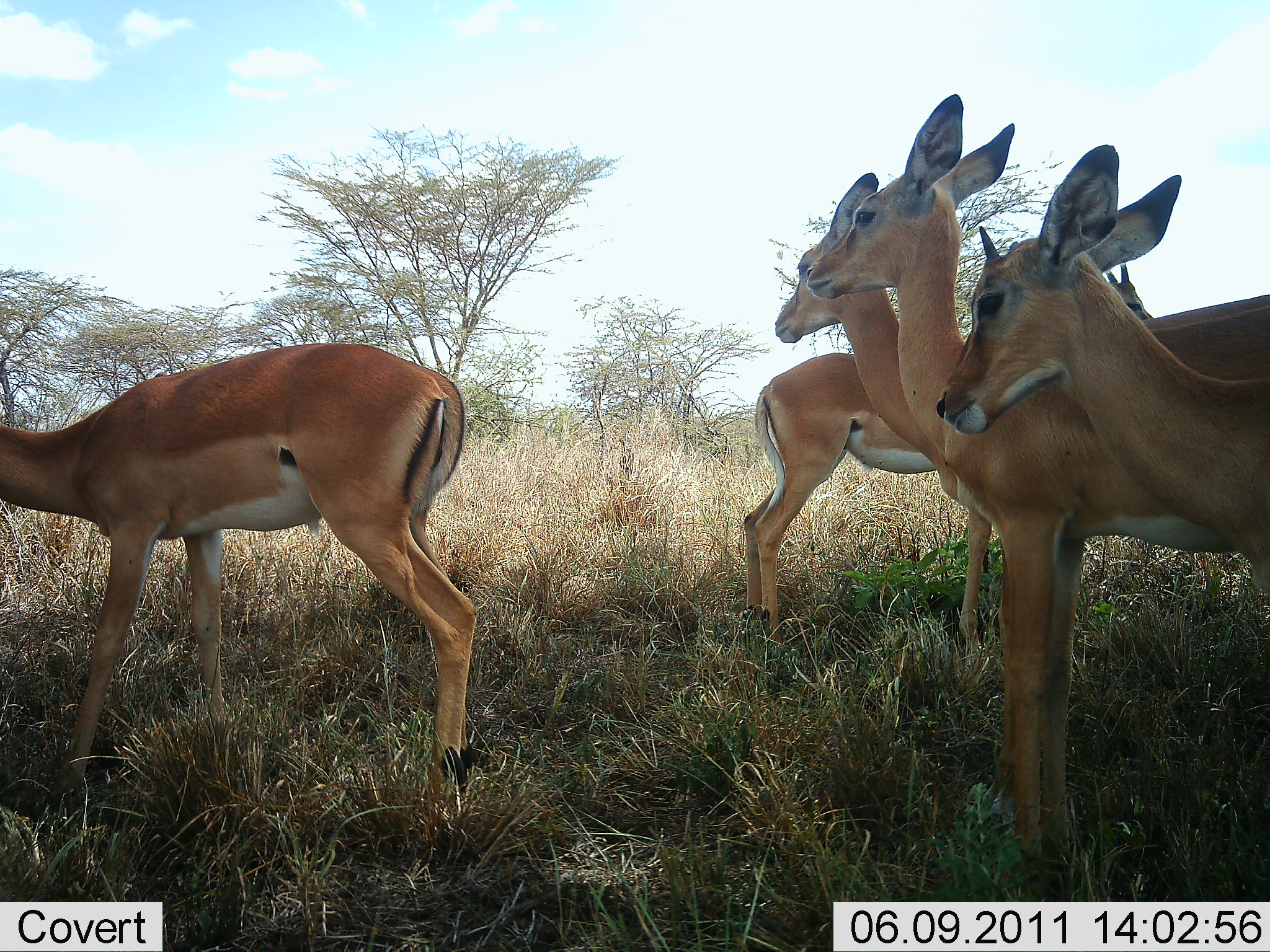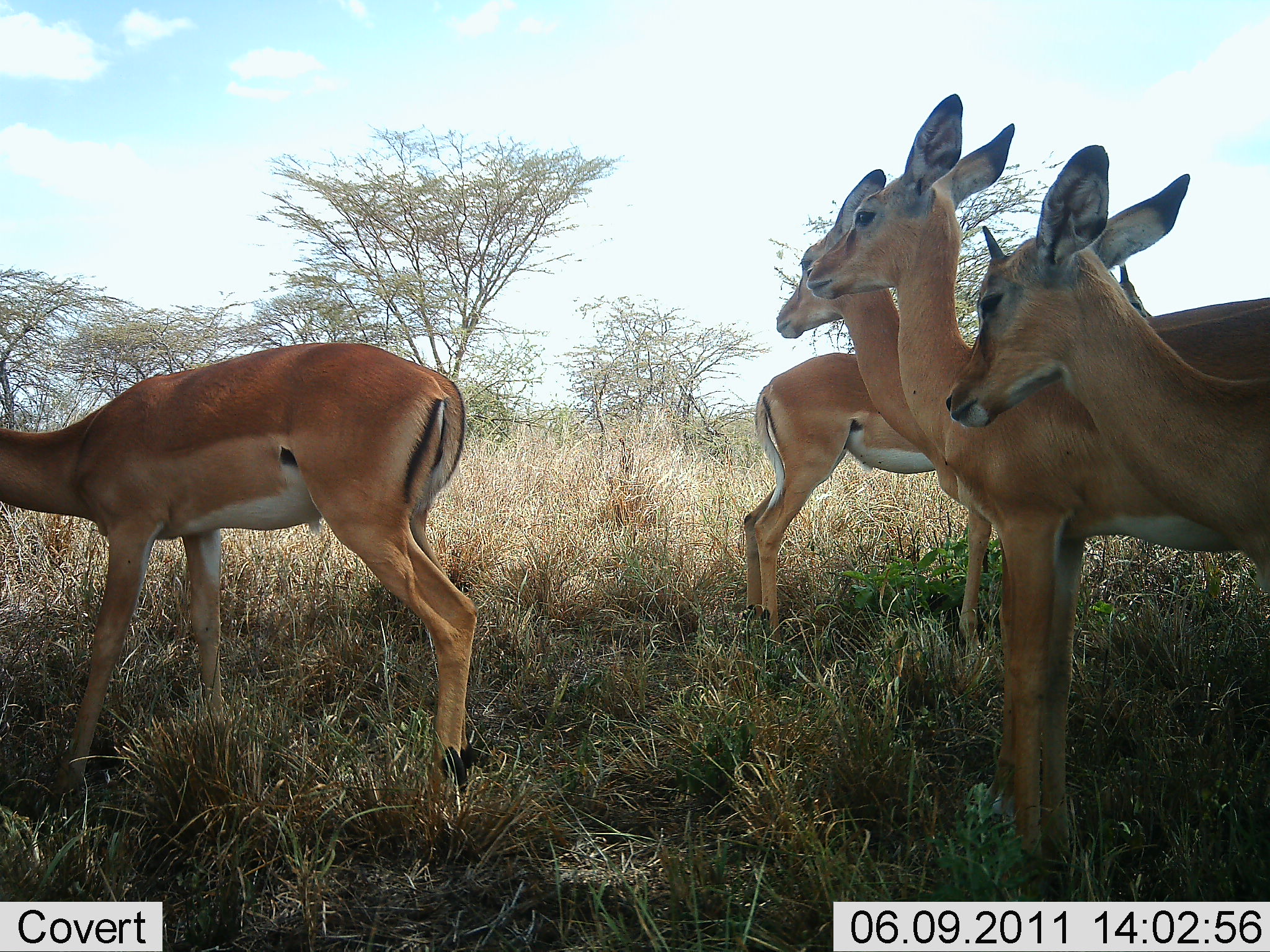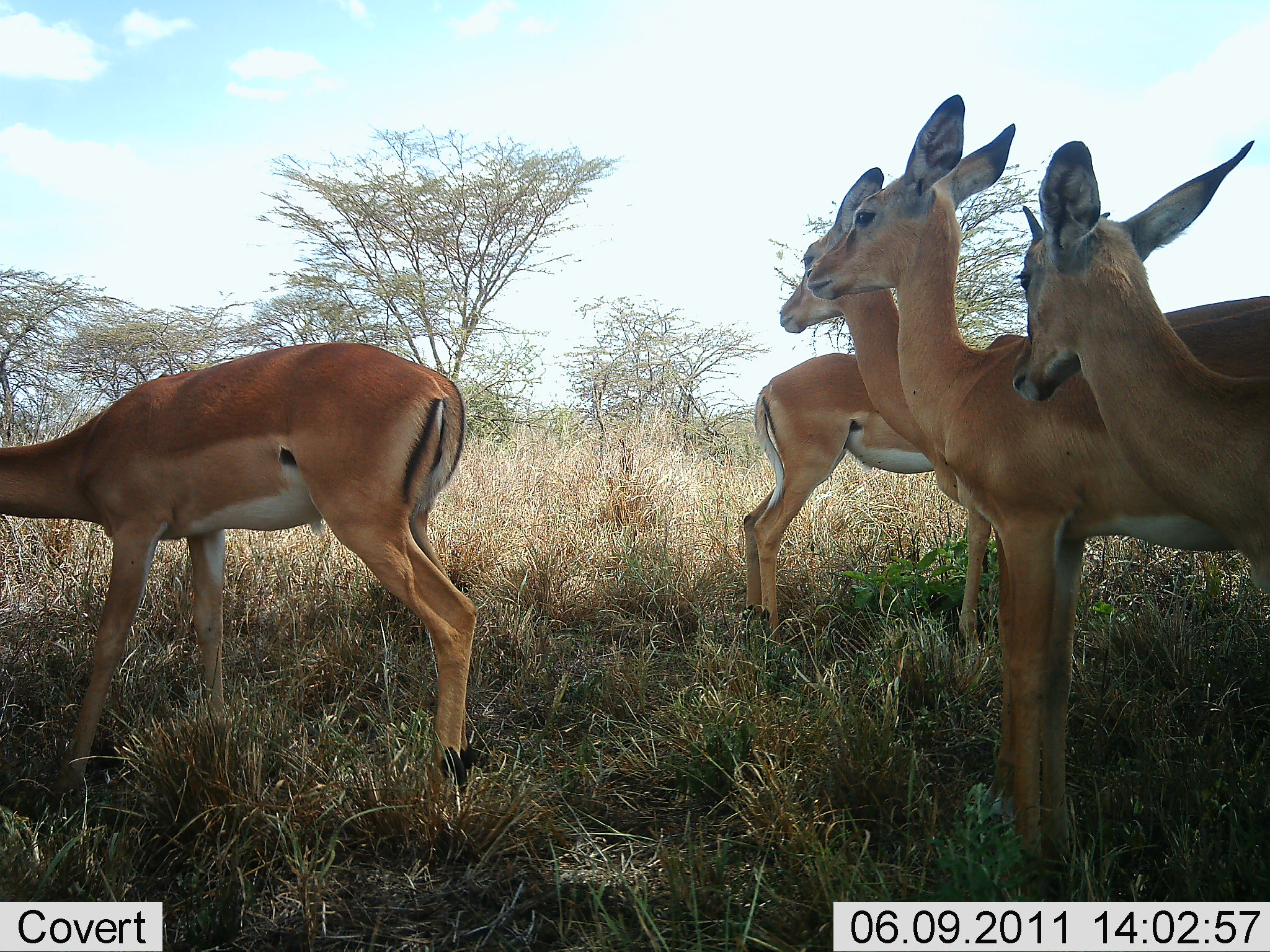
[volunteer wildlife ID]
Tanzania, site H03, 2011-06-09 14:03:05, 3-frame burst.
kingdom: Animalia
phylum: Chordata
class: Mammalia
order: Artiodactyla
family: Bovidae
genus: Aepyceros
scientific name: Aepyceros melampus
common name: impala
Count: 5.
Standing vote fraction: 80%.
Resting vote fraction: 20%.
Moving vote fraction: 0%.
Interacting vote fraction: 0%.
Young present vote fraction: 40%.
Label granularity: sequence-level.